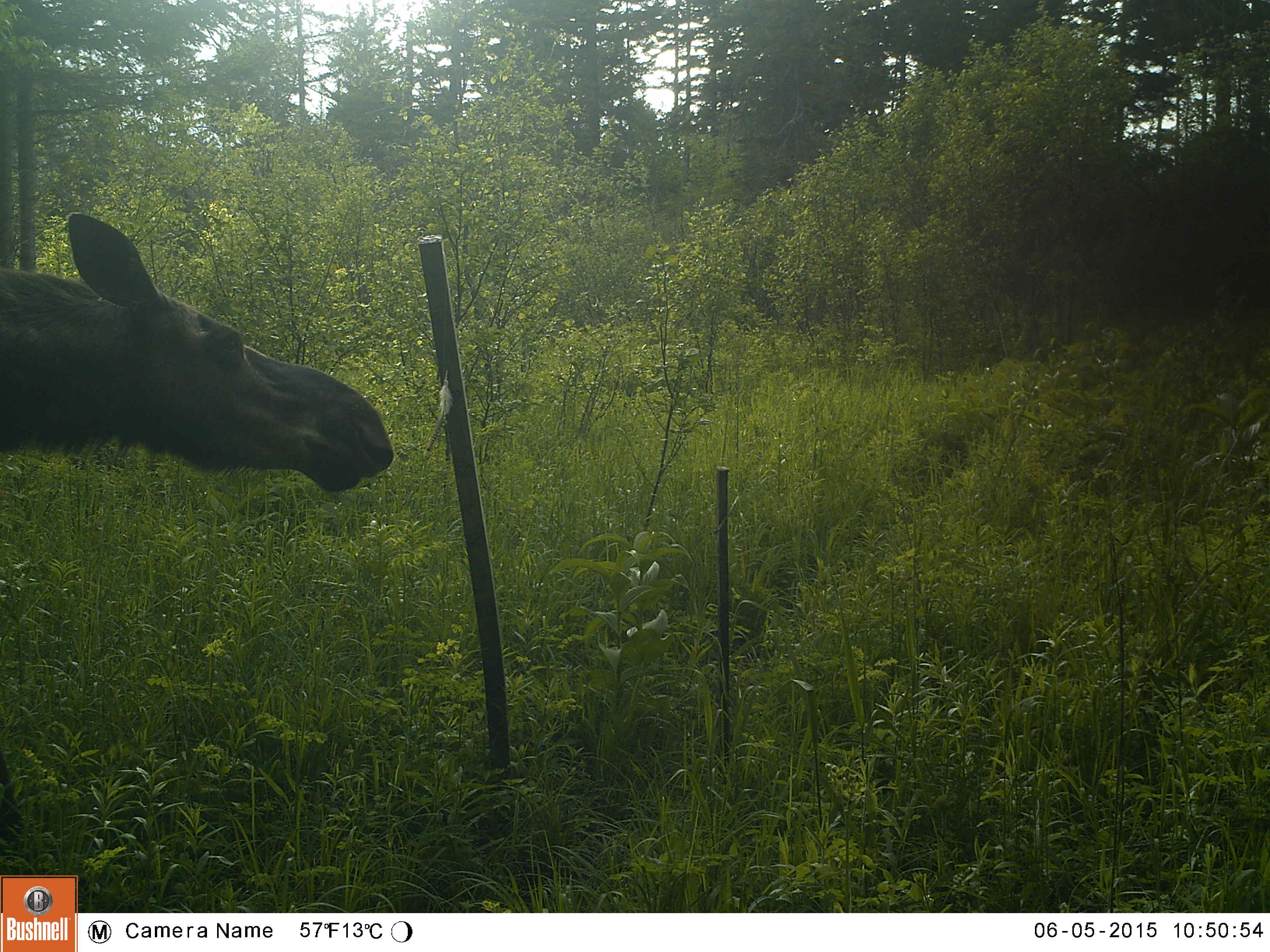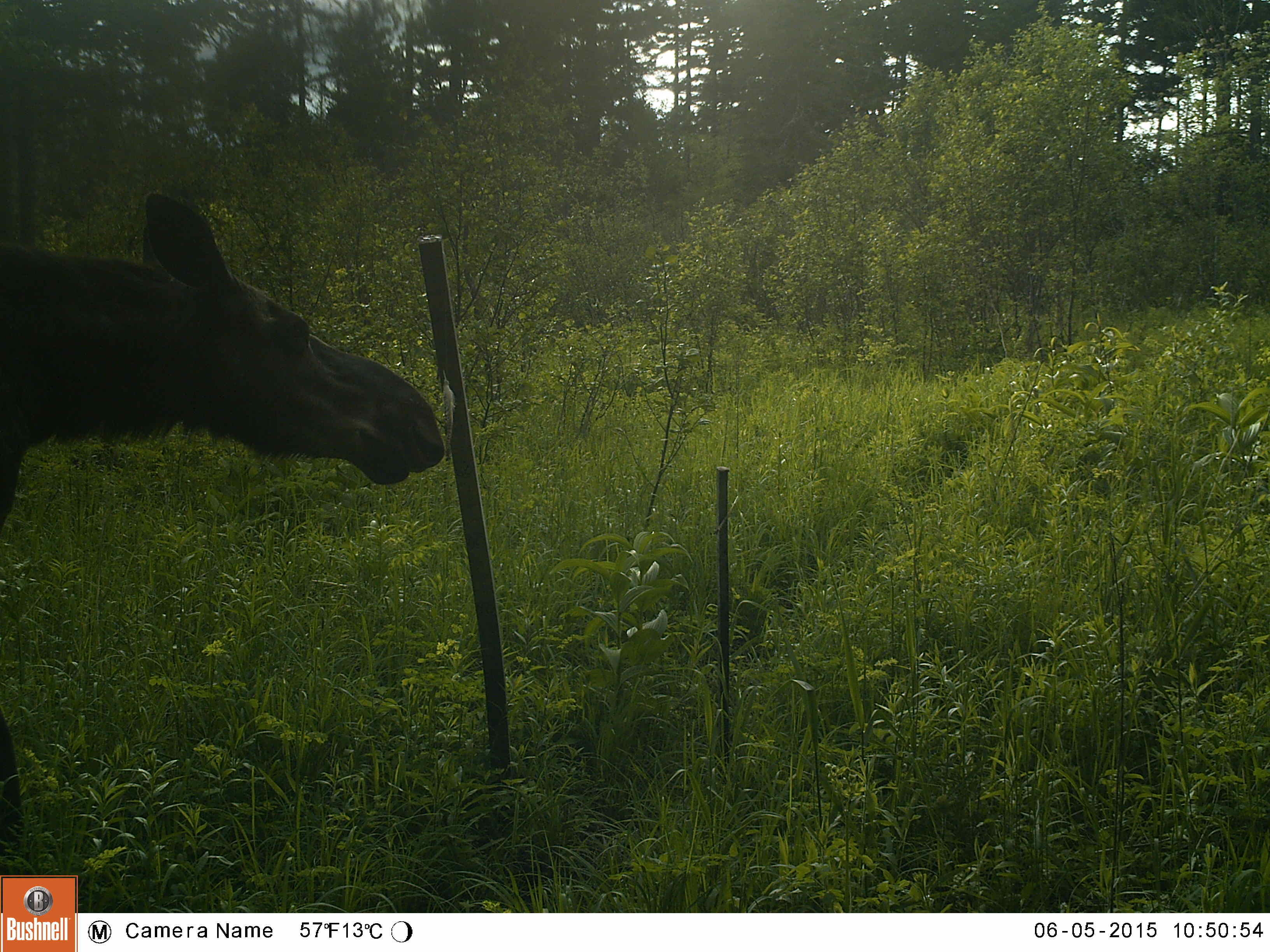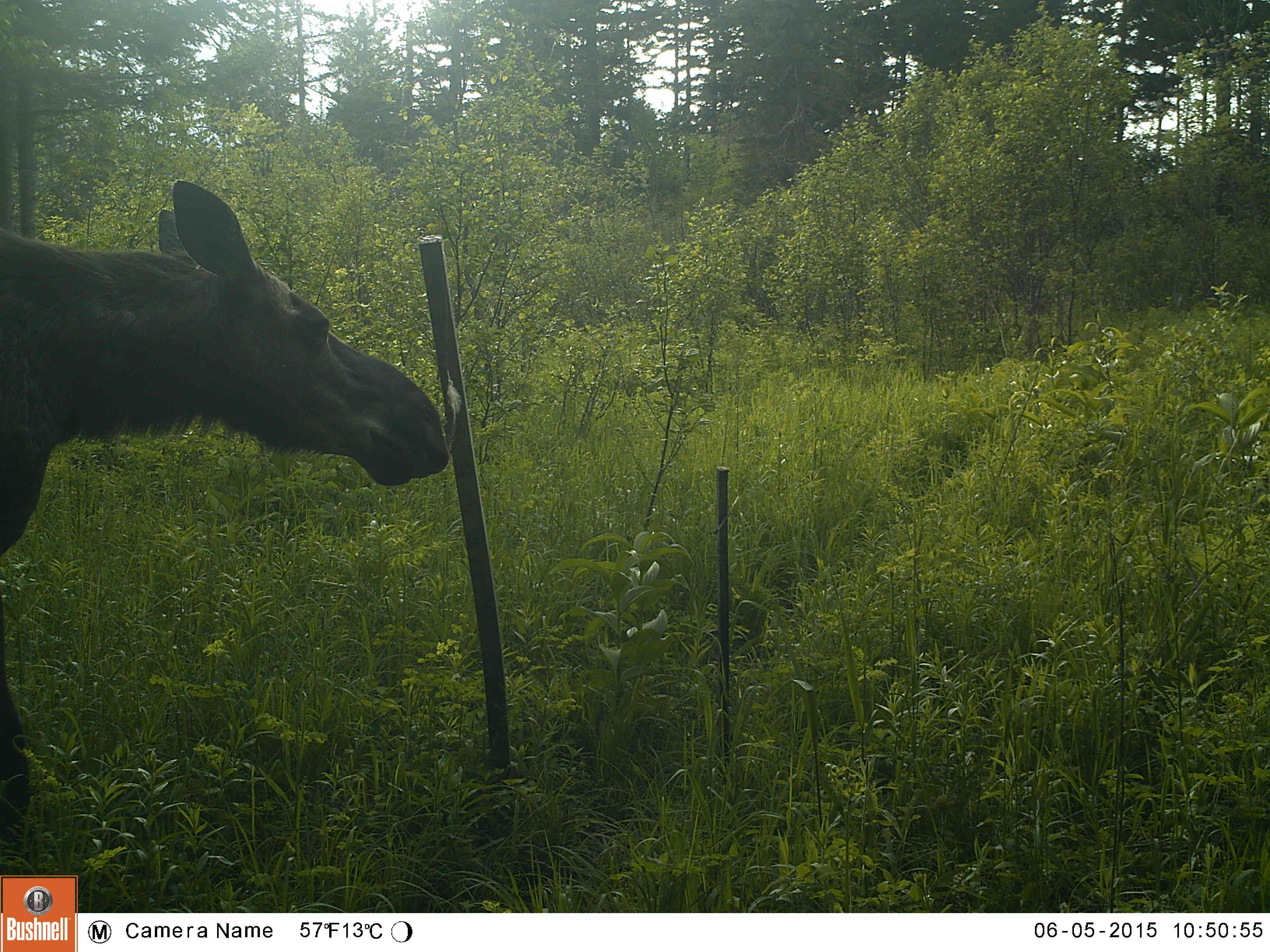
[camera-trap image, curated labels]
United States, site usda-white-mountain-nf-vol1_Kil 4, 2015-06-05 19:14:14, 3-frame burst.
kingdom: Animalia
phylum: Chordata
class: Mammalia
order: Artiodactyla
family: Cervidae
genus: Alces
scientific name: Alces alces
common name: moose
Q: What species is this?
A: Moose (Alces alces).